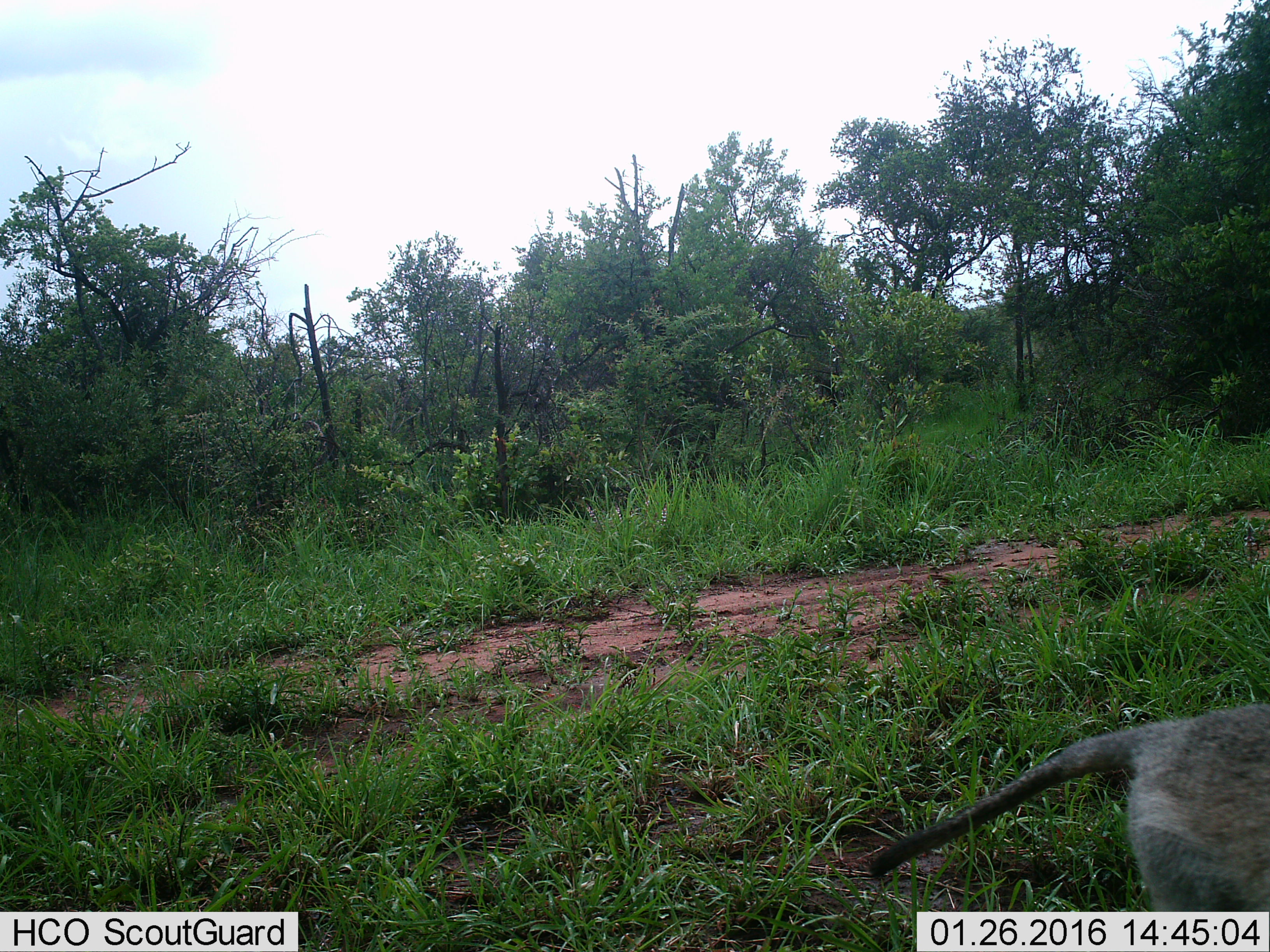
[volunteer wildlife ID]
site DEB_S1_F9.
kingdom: Animalia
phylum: Chordata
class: Mammalia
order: Primates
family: Cercopithecidae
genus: Papio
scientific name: Papio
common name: baboon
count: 1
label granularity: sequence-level